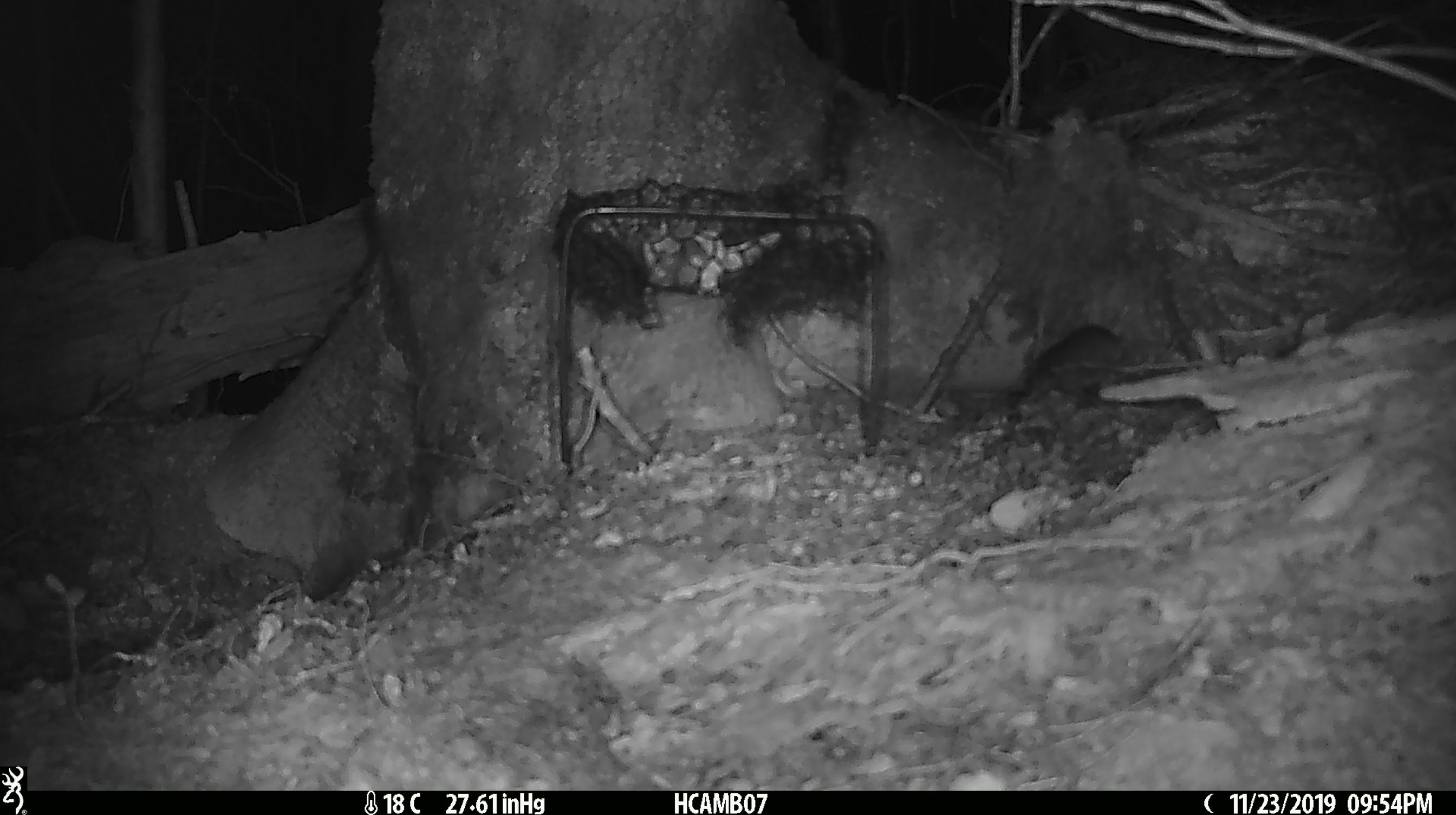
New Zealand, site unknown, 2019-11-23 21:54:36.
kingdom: Animalia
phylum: Chordata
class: Mammalia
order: Rodentia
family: Muridae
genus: Mus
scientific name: Mus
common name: mouse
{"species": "mouse (Mus)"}